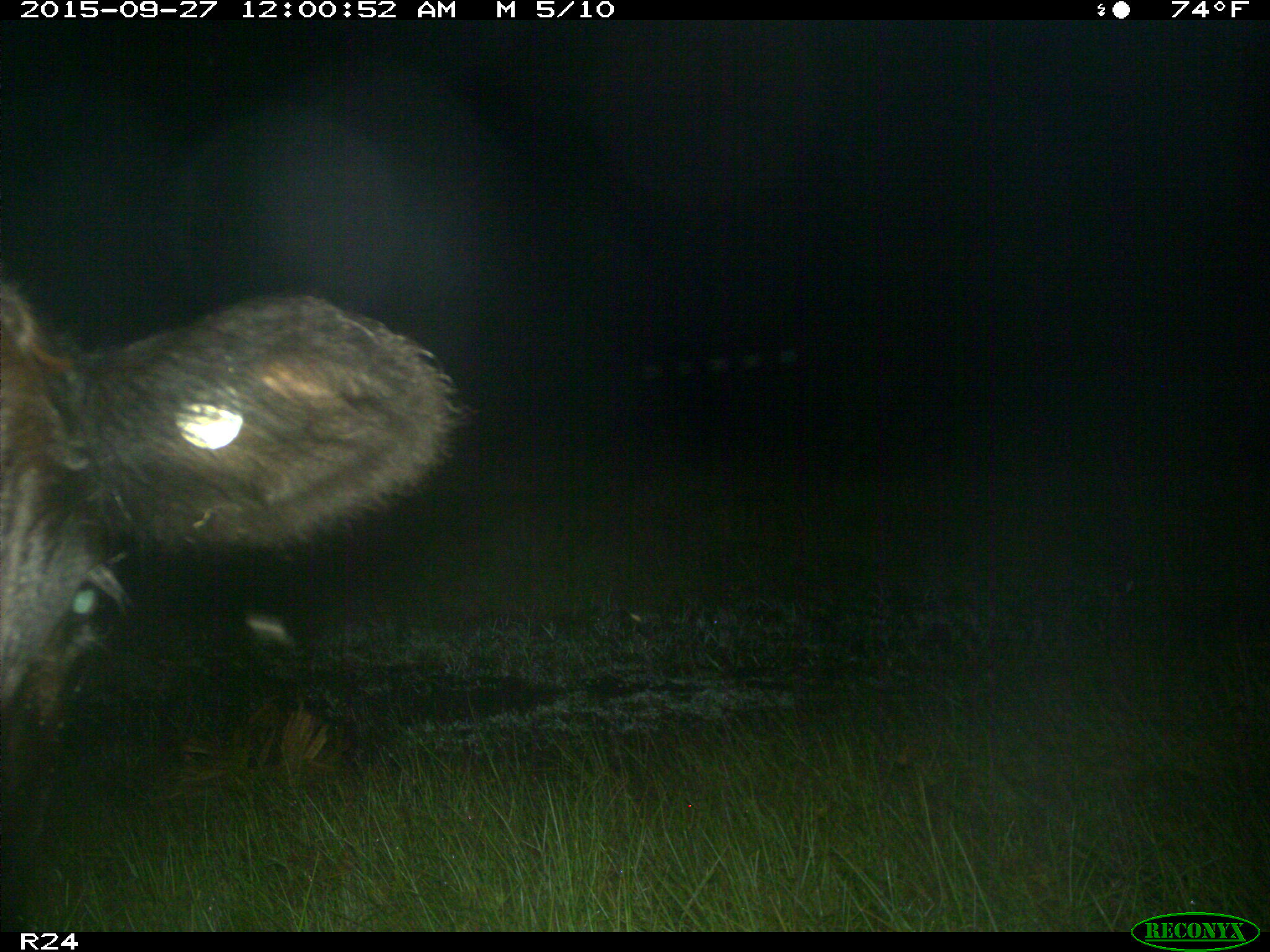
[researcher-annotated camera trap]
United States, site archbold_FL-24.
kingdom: Animalia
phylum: Chordata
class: Mammalia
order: Artiodactyla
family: Bovidae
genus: Bos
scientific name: Bos taurus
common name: domestic cow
Bos taurus (domestic cow).